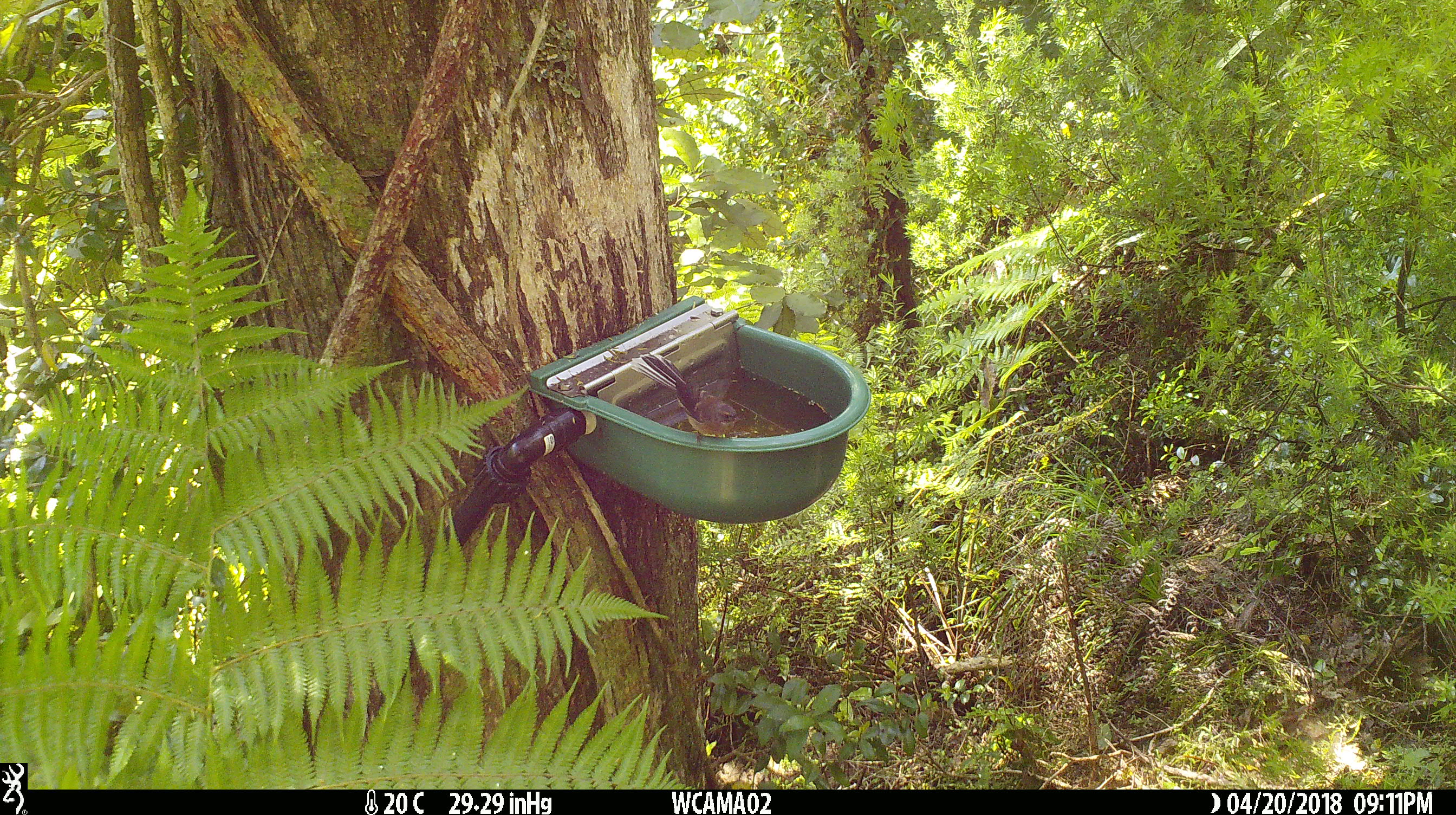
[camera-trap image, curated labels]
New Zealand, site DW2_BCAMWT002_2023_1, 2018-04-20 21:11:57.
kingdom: Animalia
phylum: Chordata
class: Aves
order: Passeriformes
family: Rhipiduridae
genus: Rhipidura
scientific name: Rhipidura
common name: fantails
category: fantail